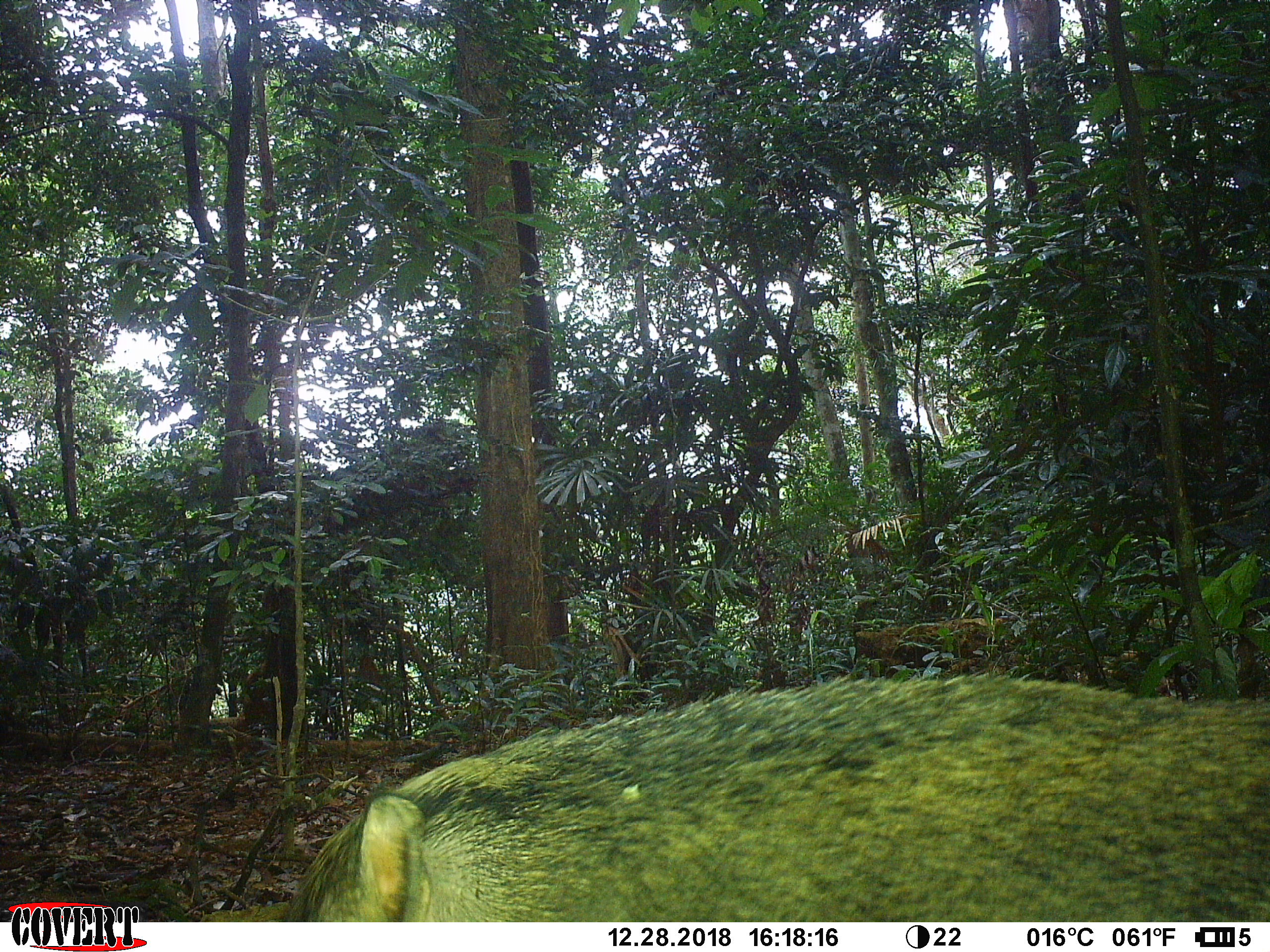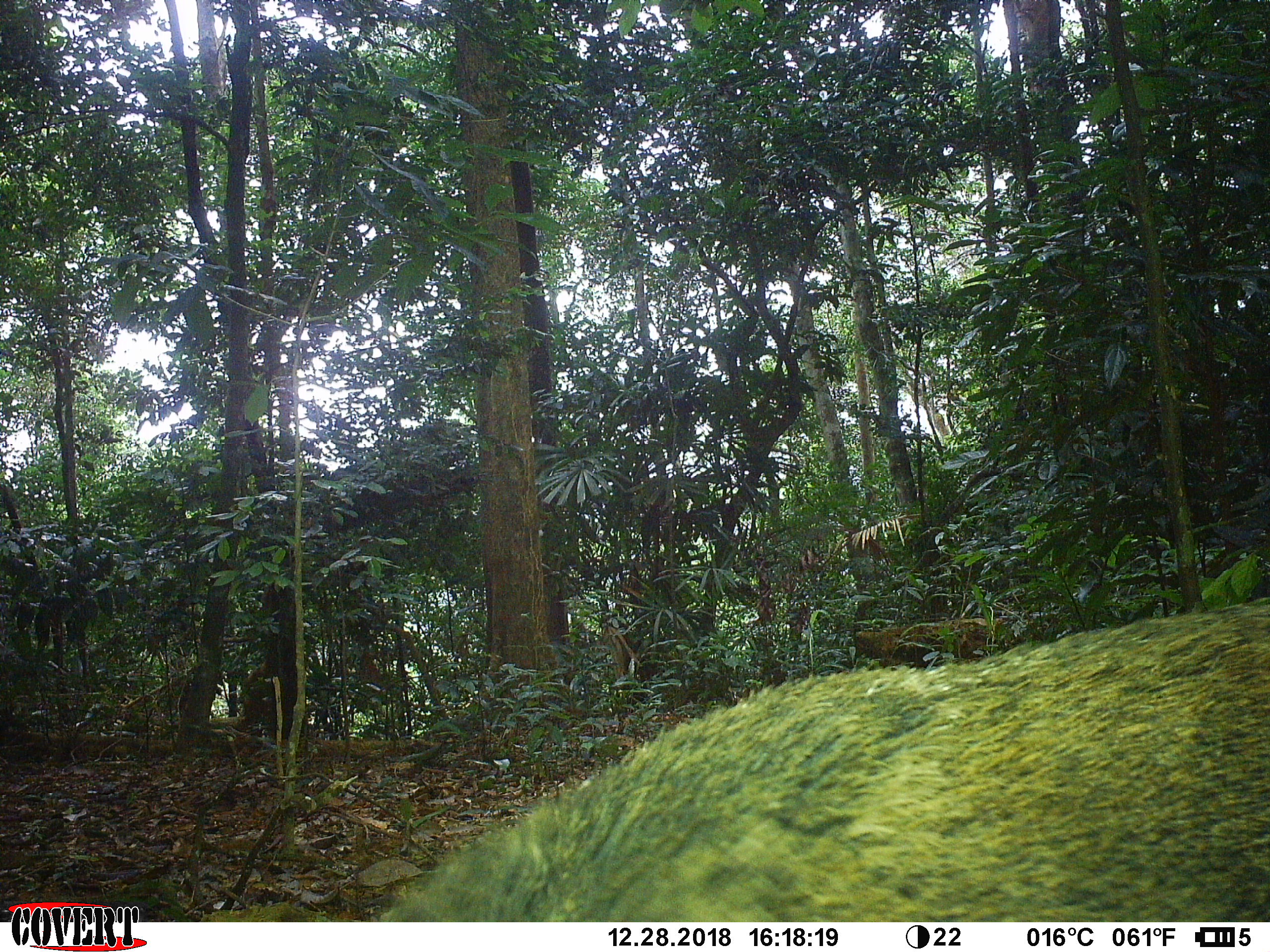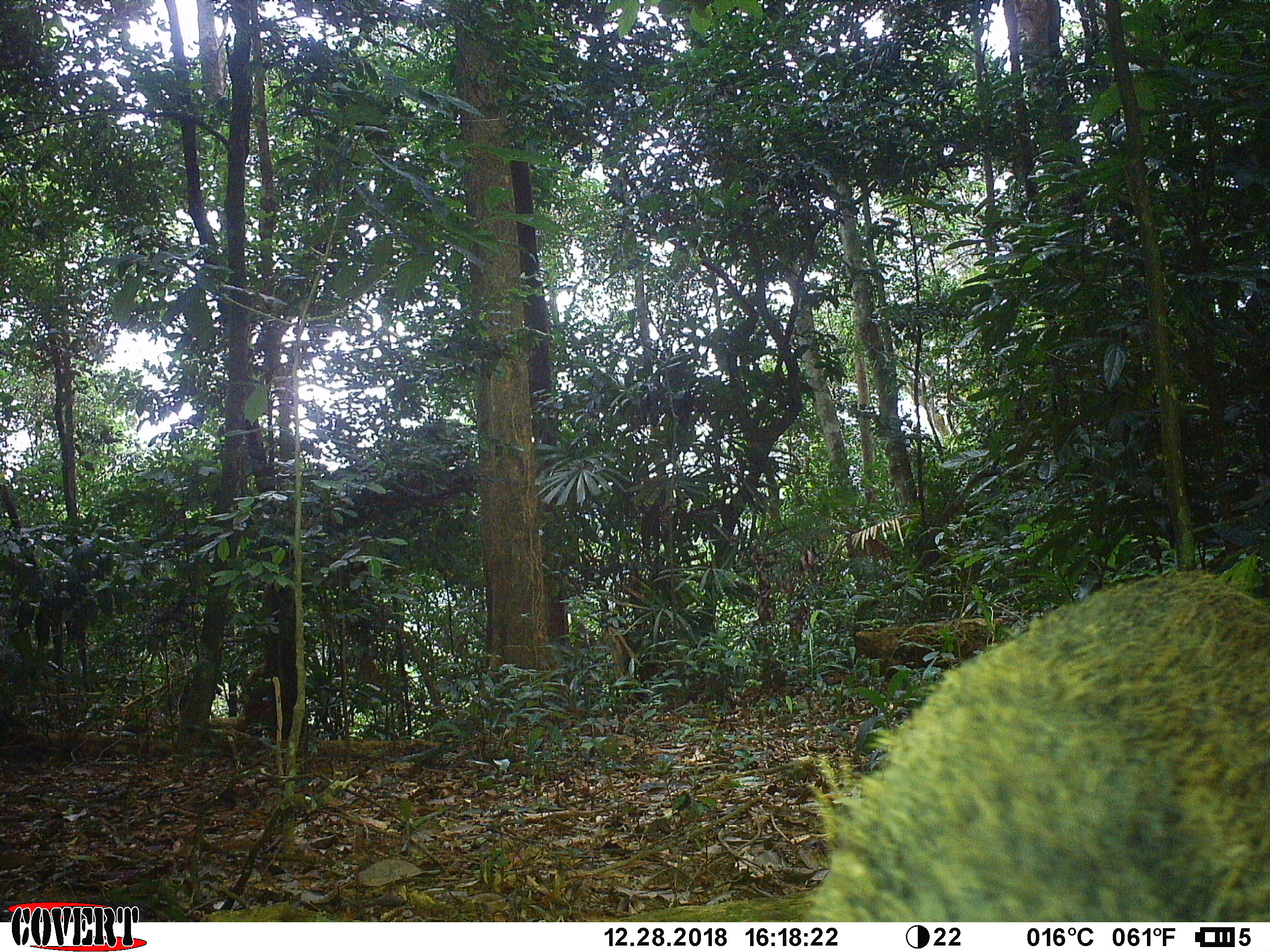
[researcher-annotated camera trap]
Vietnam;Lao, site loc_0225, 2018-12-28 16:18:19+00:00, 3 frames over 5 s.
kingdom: Animalia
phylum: Chordata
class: Mammalia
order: Artiodactyla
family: Suidae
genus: Sus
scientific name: Sus scrofa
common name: eurasian wild pig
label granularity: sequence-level